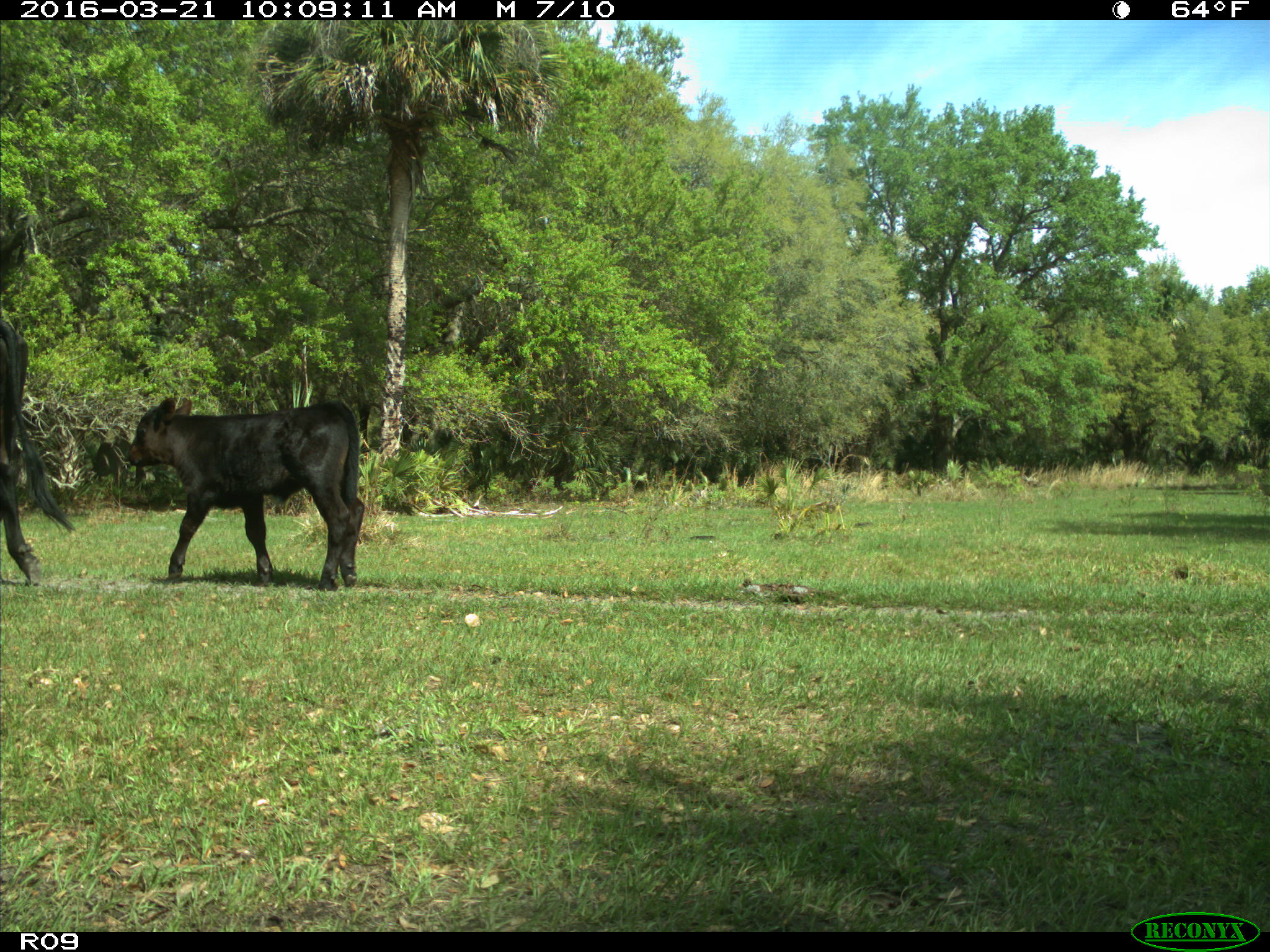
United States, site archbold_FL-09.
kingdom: Animalia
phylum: Chordata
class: Mammalia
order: Artiodactyla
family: Bovidae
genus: Bos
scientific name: Bos taurus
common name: domestic cow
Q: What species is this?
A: Bos taurus (domestic cow).